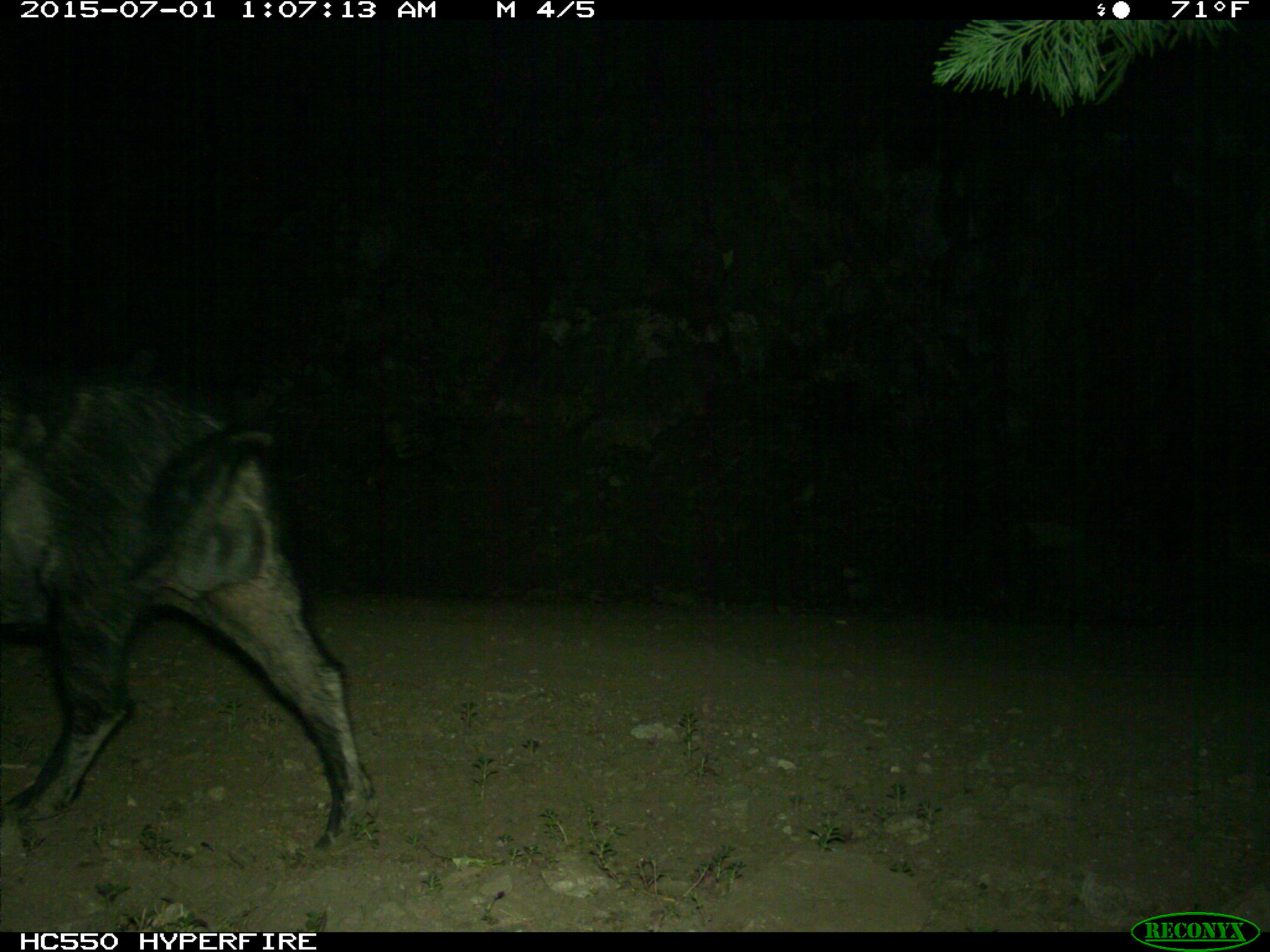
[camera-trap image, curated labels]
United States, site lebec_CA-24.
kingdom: Animalia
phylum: Chordata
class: Mammalia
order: Artiodactyla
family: Suidae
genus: Sus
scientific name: Sus scrofa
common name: wild boar